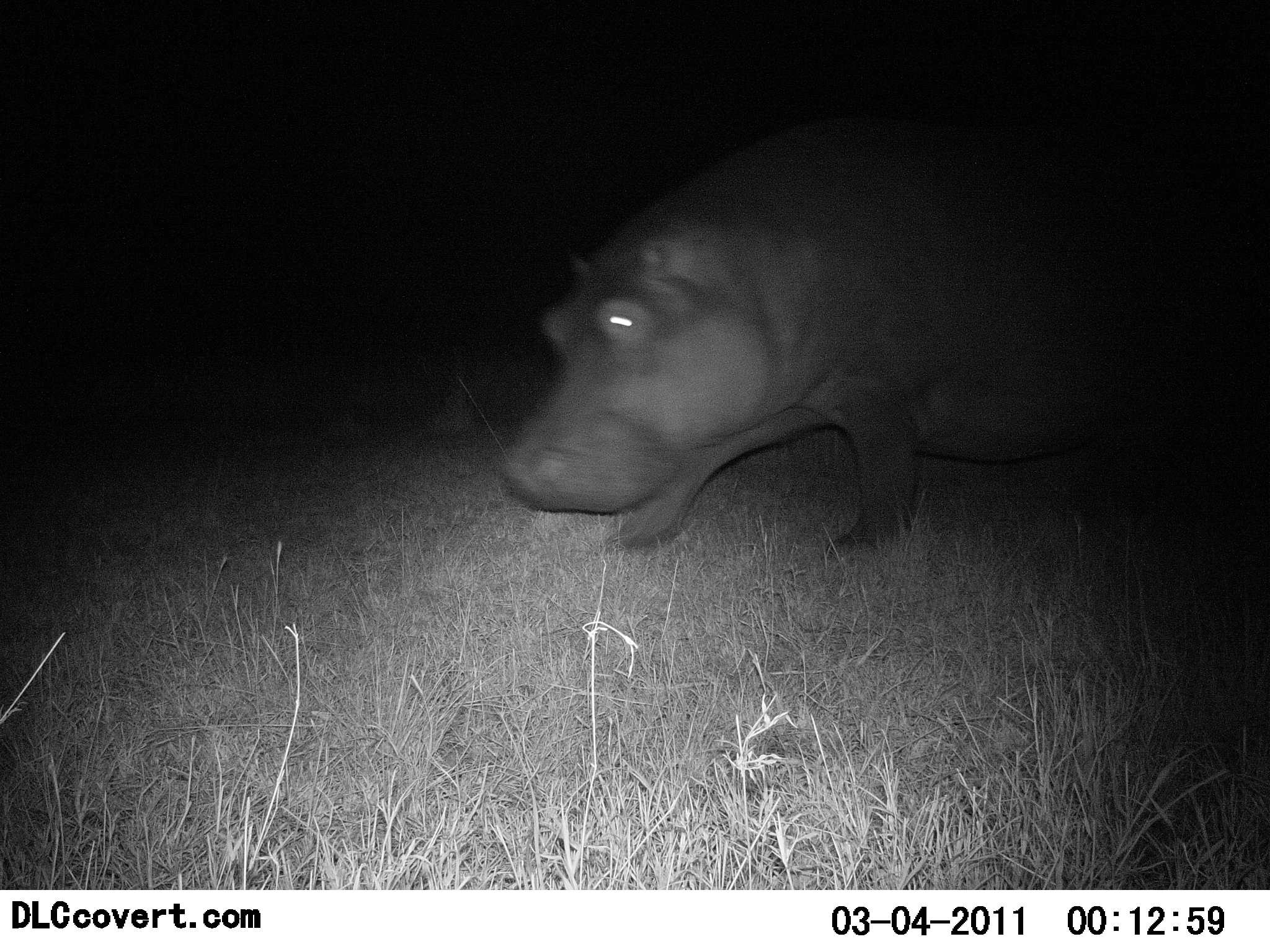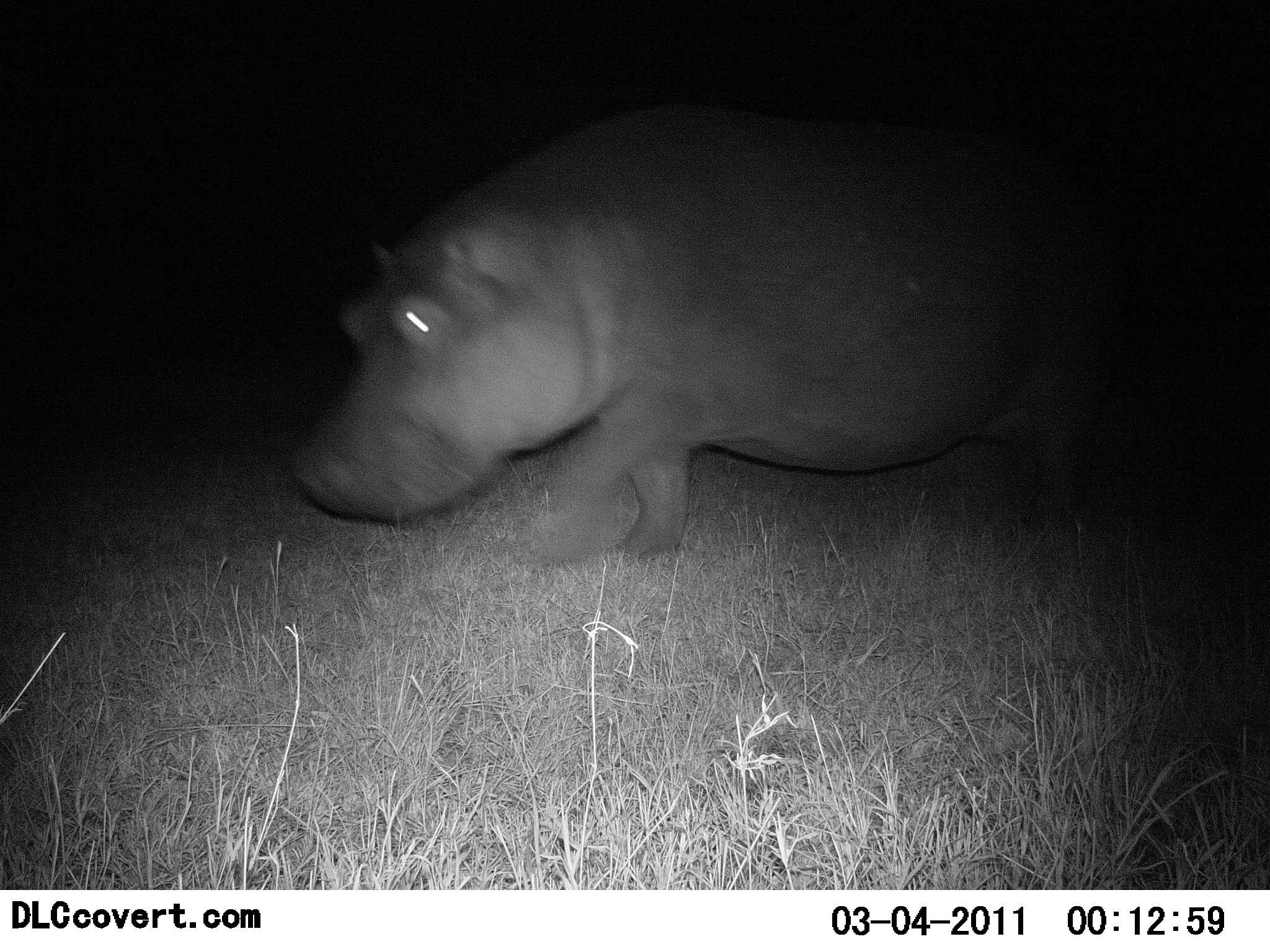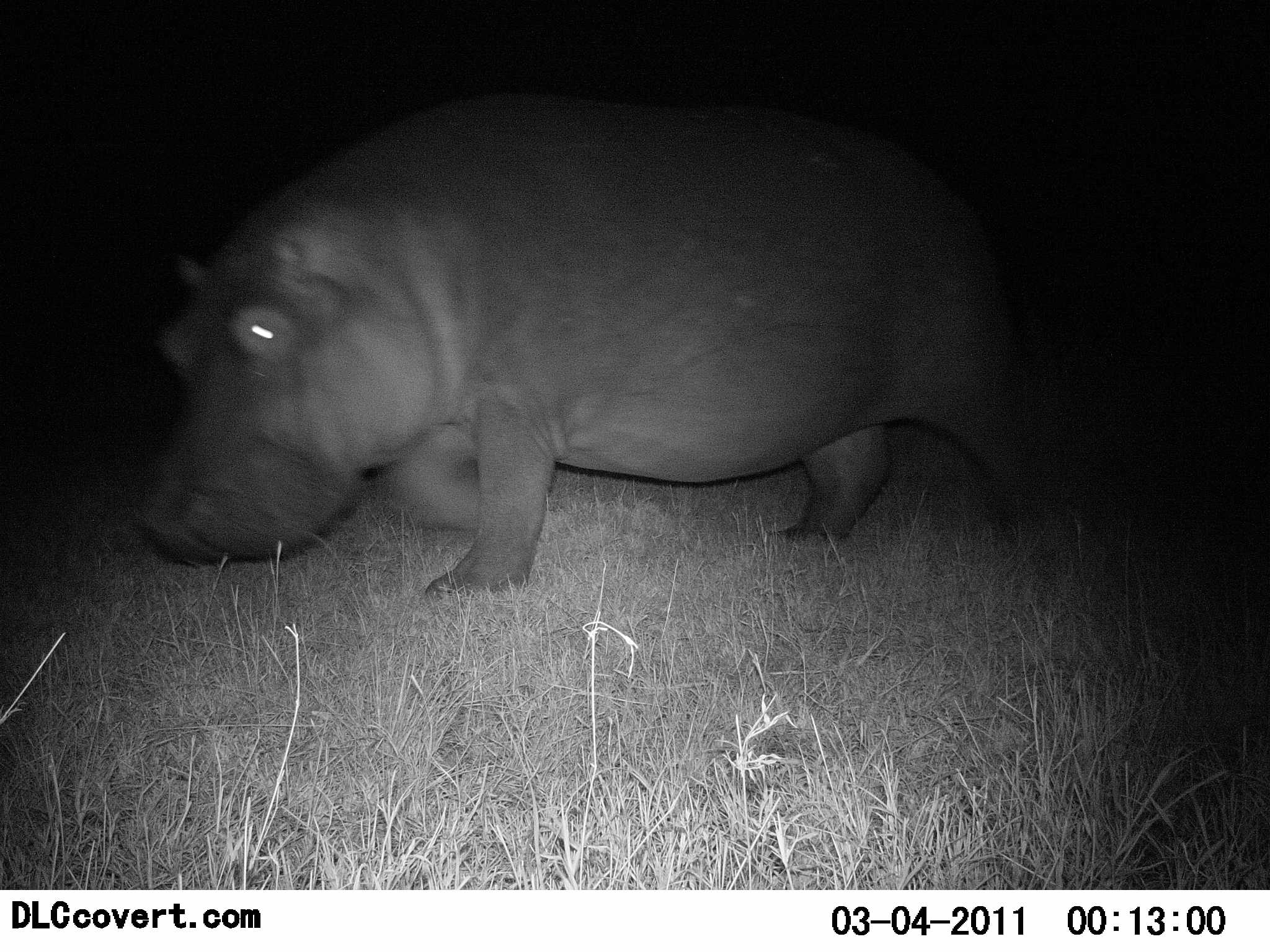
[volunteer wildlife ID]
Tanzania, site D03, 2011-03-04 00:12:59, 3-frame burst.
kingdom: Animalia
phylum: Chordata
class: Mammalia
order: Artiodactyla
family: Hippopotamidae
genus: Hippopotamus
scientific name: Hippopotamus amphibius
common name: hippopotamus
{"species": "hippopotamus (Hippopotamus amphibius)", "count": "1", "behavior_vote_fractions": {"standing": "0%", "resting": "0%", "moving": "100%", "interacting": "0%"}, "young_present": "0%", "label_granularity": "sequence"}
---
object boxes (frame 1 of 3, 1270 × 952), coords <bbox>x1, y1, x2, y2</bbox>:
animal: <bbox>497, 107, 1270, 567</bbox>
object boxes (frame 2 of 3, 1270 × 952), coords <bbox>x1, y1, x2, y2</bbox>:
animal: <bbox>289, 96, 1157, 578</bbox>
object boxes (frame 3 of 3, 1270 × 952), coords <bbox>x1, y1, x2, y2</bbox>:
animal: <bbox>133, 88, 1087, 610</bbox>